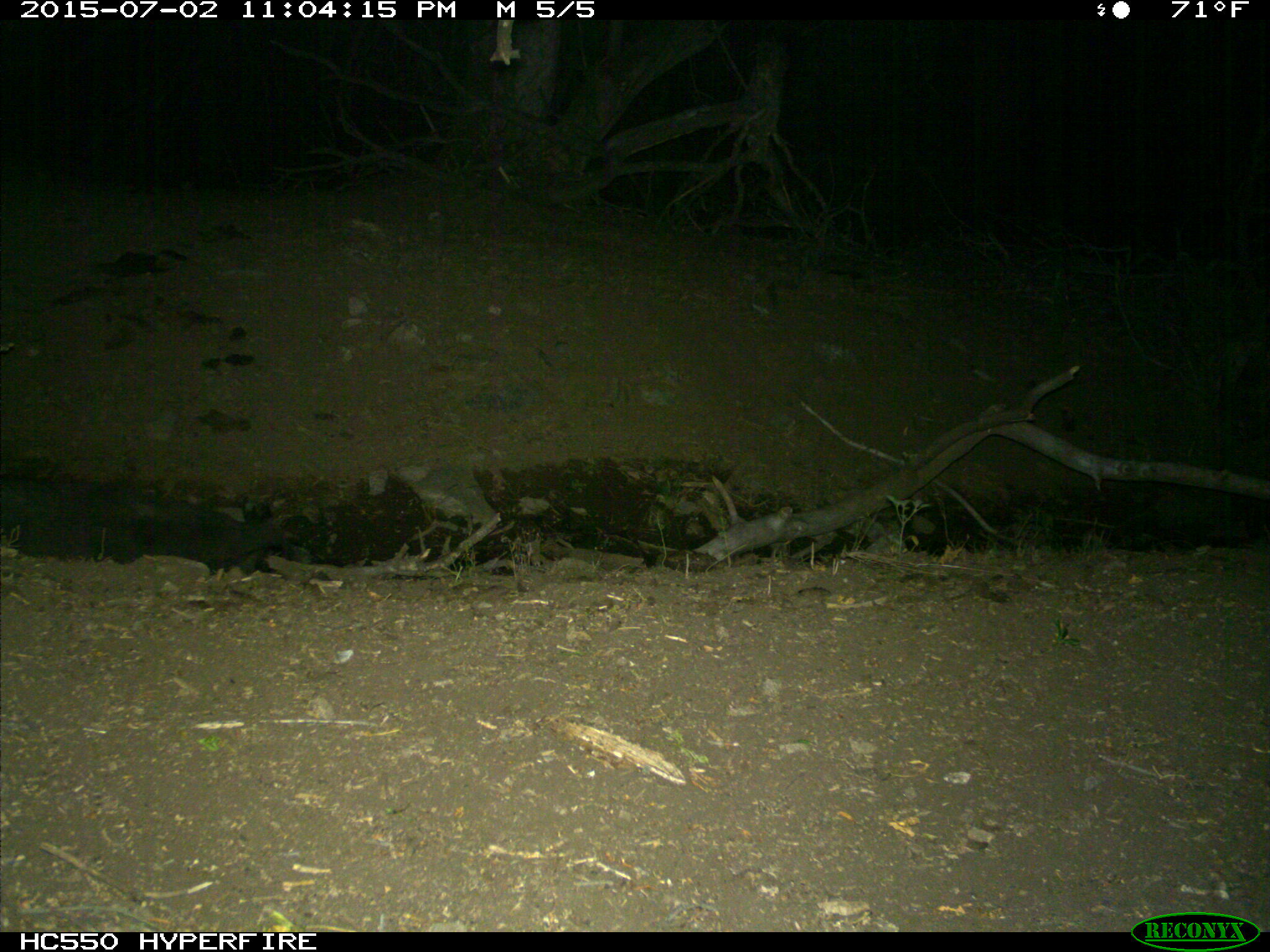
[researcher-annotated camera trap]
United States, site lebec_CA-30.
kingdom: Animalia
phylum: Chordata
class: Mammalia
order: Artiodactyla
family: Suidae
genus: Sus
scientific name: Sus scrofa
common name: wild boar